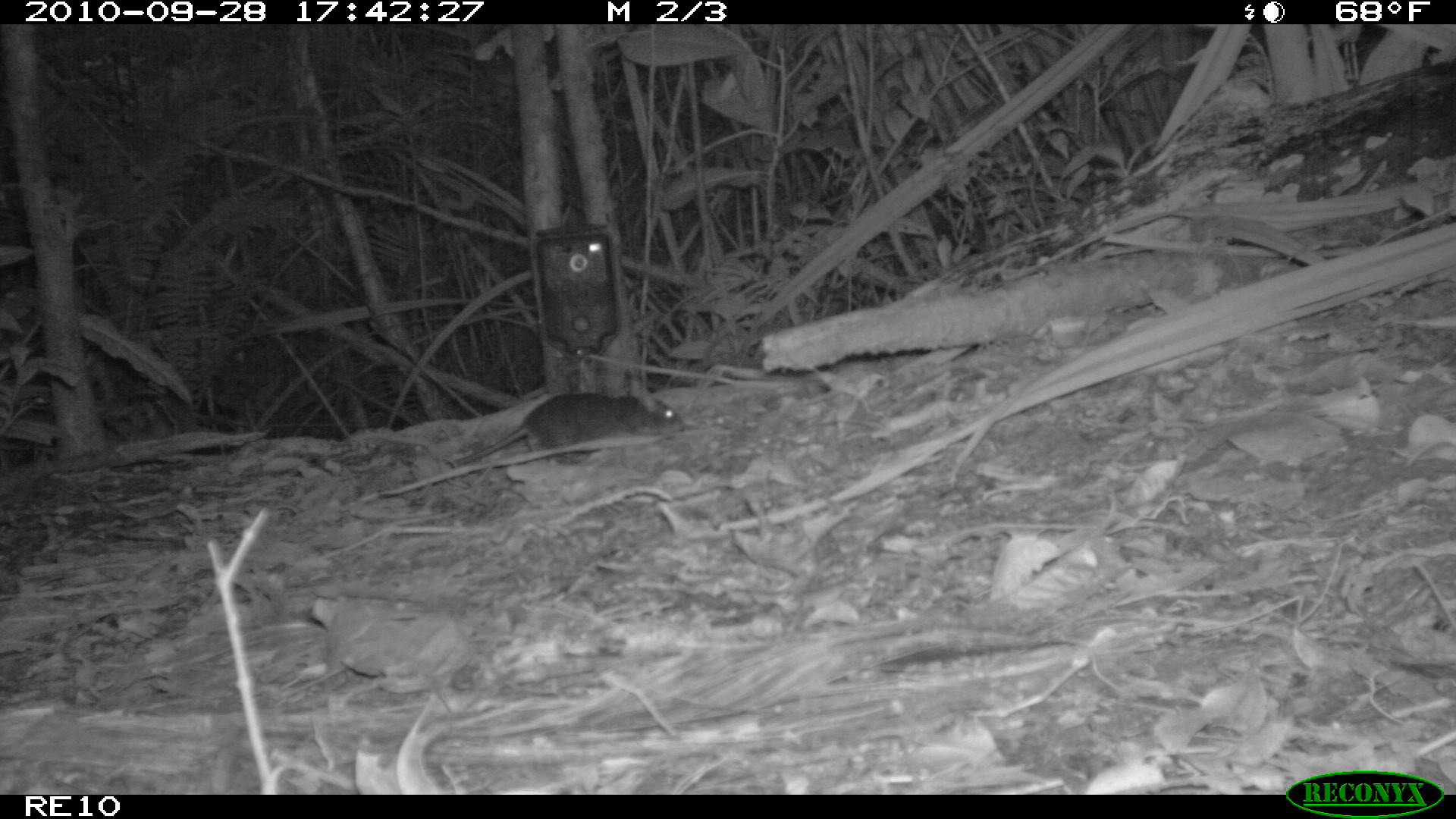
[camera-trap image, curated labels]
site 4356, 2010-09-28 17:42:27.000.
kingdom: Animalia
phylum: Chordata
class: Mammalia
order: Rodentia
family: Muridae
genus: Rattus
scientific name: Rattus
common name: rodent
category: unknown rat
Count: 1.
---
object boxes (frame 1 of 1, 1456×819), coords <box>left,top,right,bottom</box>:
unknown rat: <box>445,393,686,468</box>